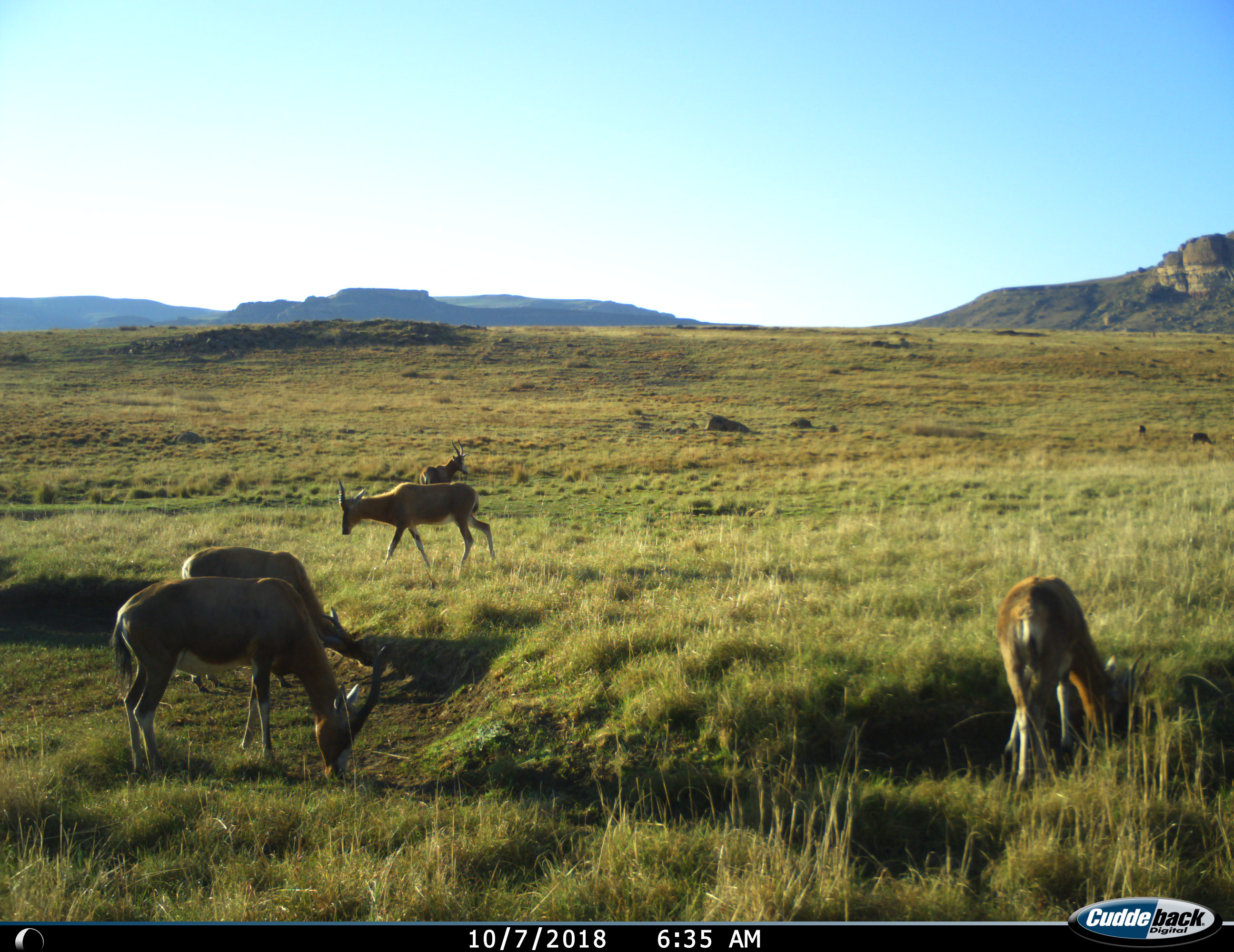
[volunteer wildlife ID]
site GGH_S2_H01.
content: unidentified animal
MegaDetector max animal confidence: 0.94